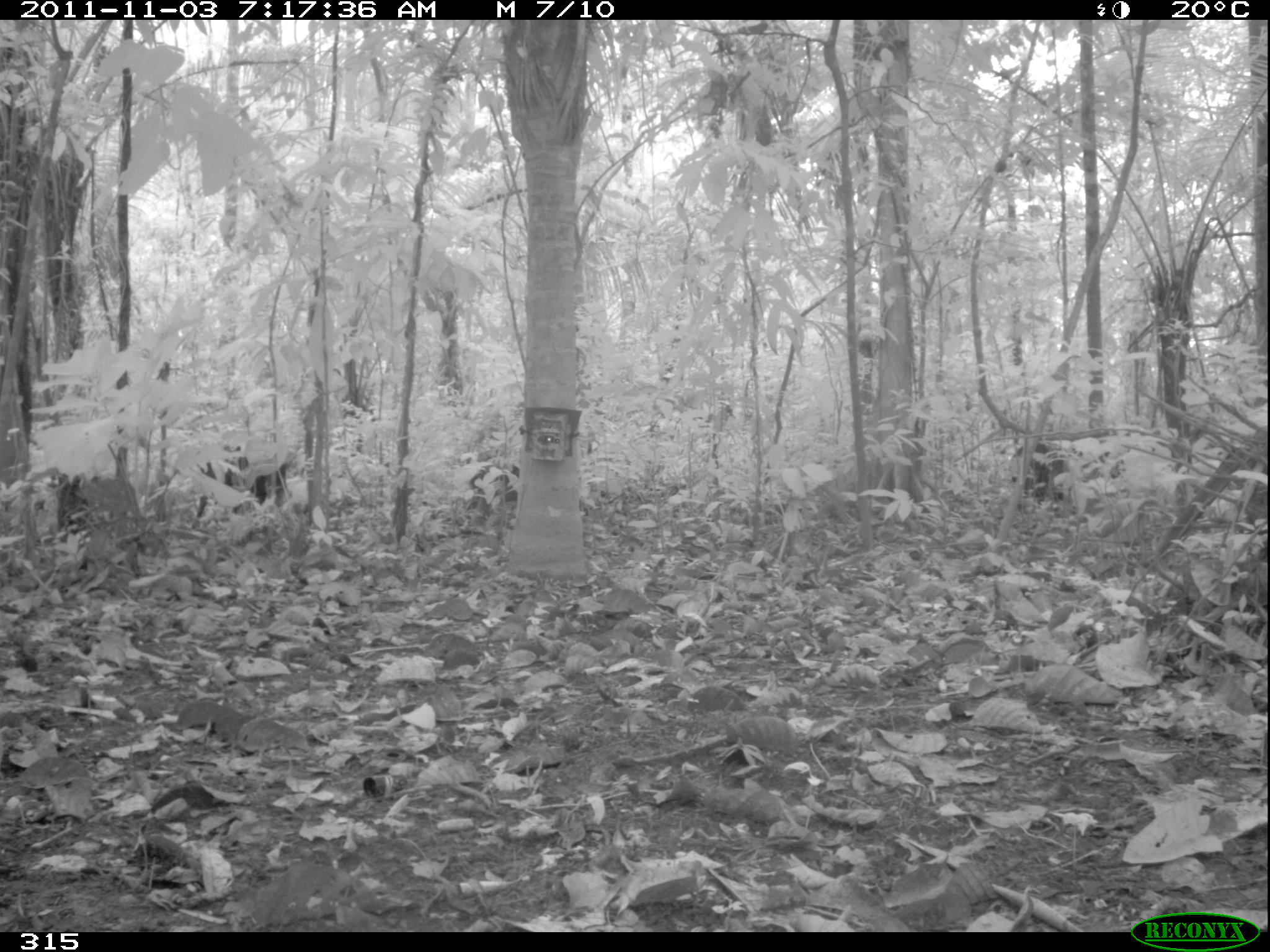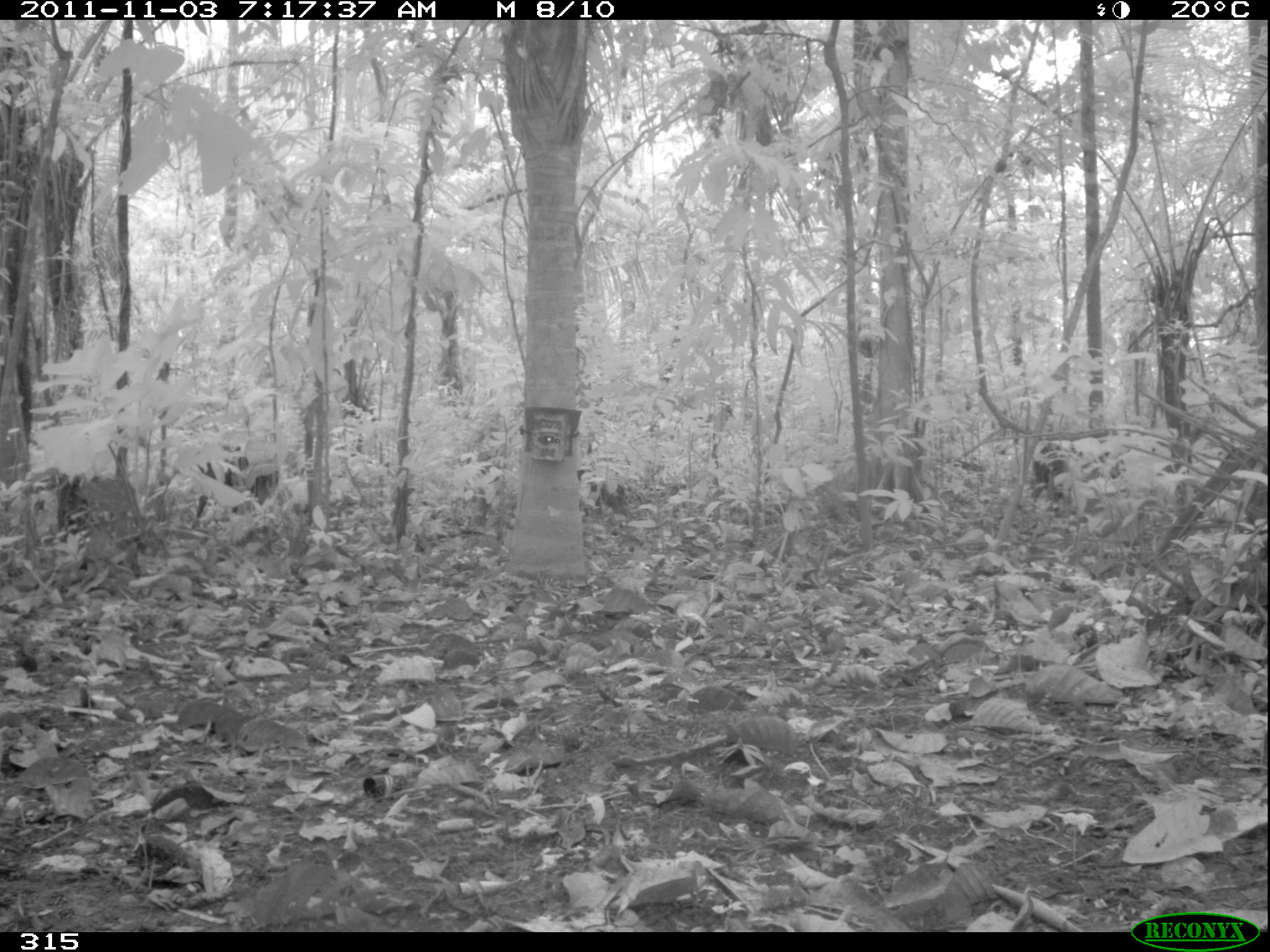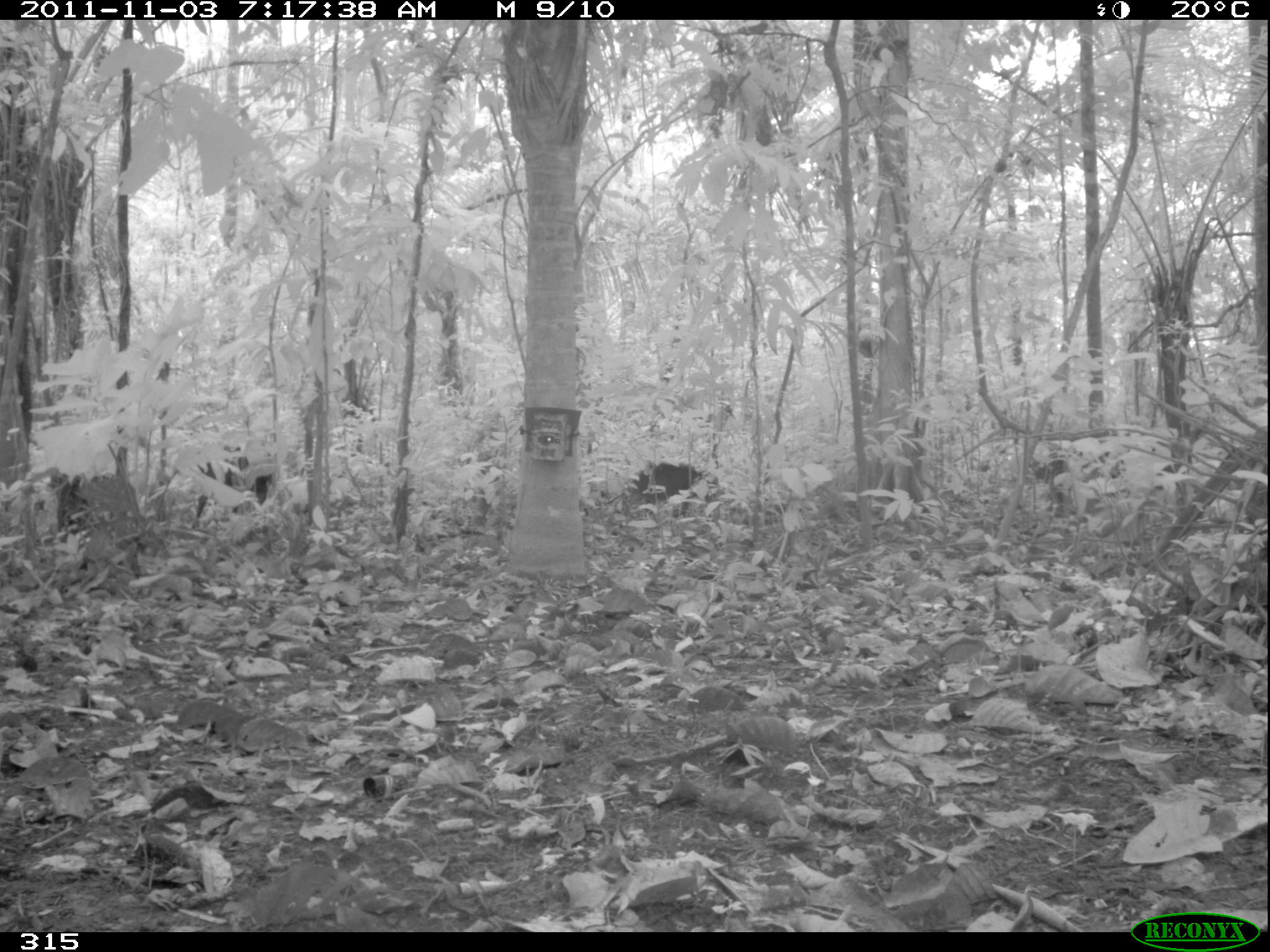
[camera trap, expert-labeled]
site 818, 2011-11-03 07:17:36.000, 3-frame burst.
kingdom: Animalia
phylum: Chordata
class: Mammalia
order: Artiodactyla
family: Tayassuidae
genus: Tayassu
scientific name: Tayassu pecari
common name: white-lipped peccary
Tayassu pecari (white-lipped peccary).